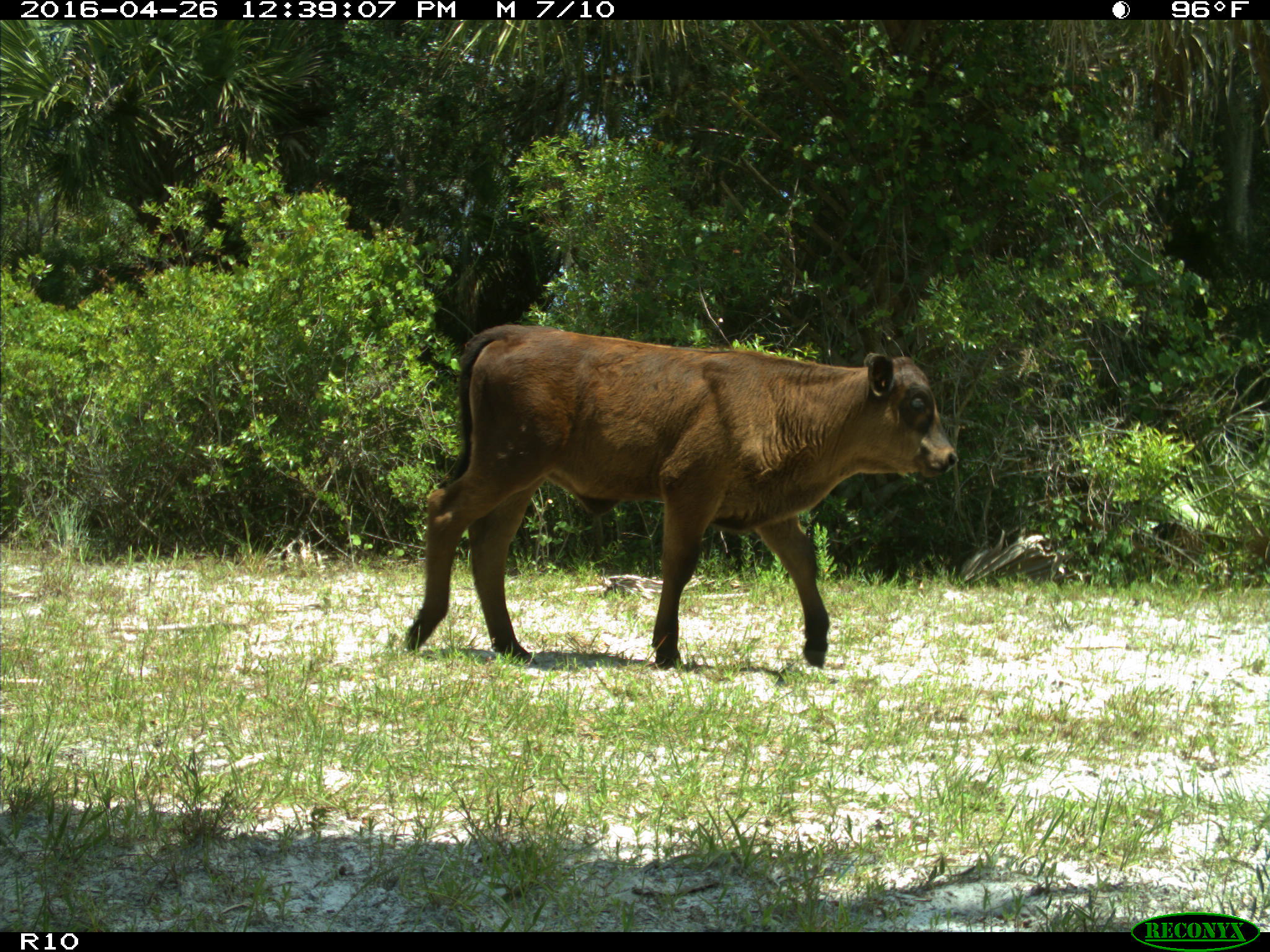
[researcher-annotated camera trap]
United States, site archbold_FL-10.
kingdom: Animalia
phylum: Chordata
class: Mammalia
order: Artiodactyla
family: Bovidae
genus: Bos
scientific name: Bos taurus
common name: domestic cow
Bos taurus (domestic cow).